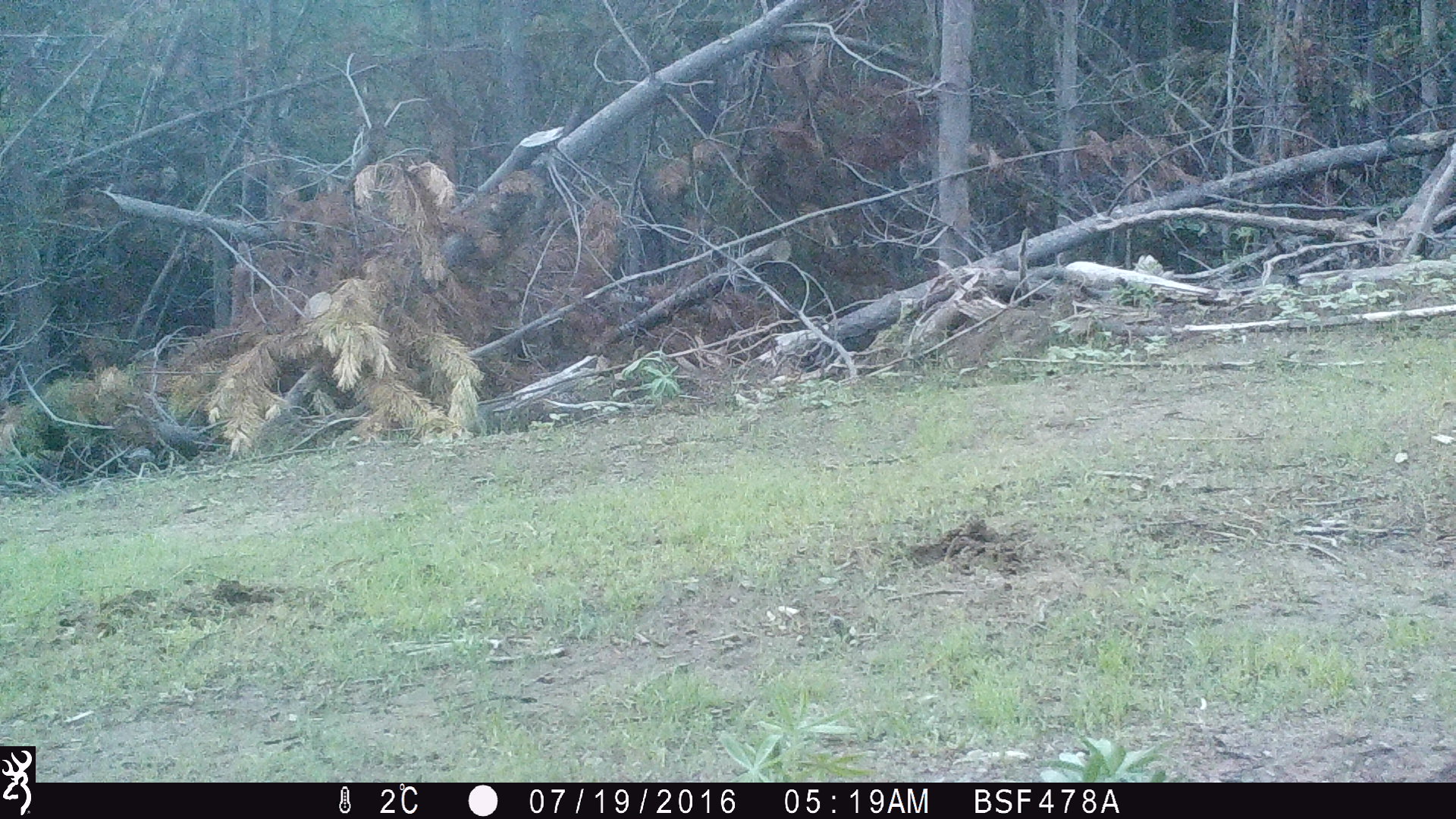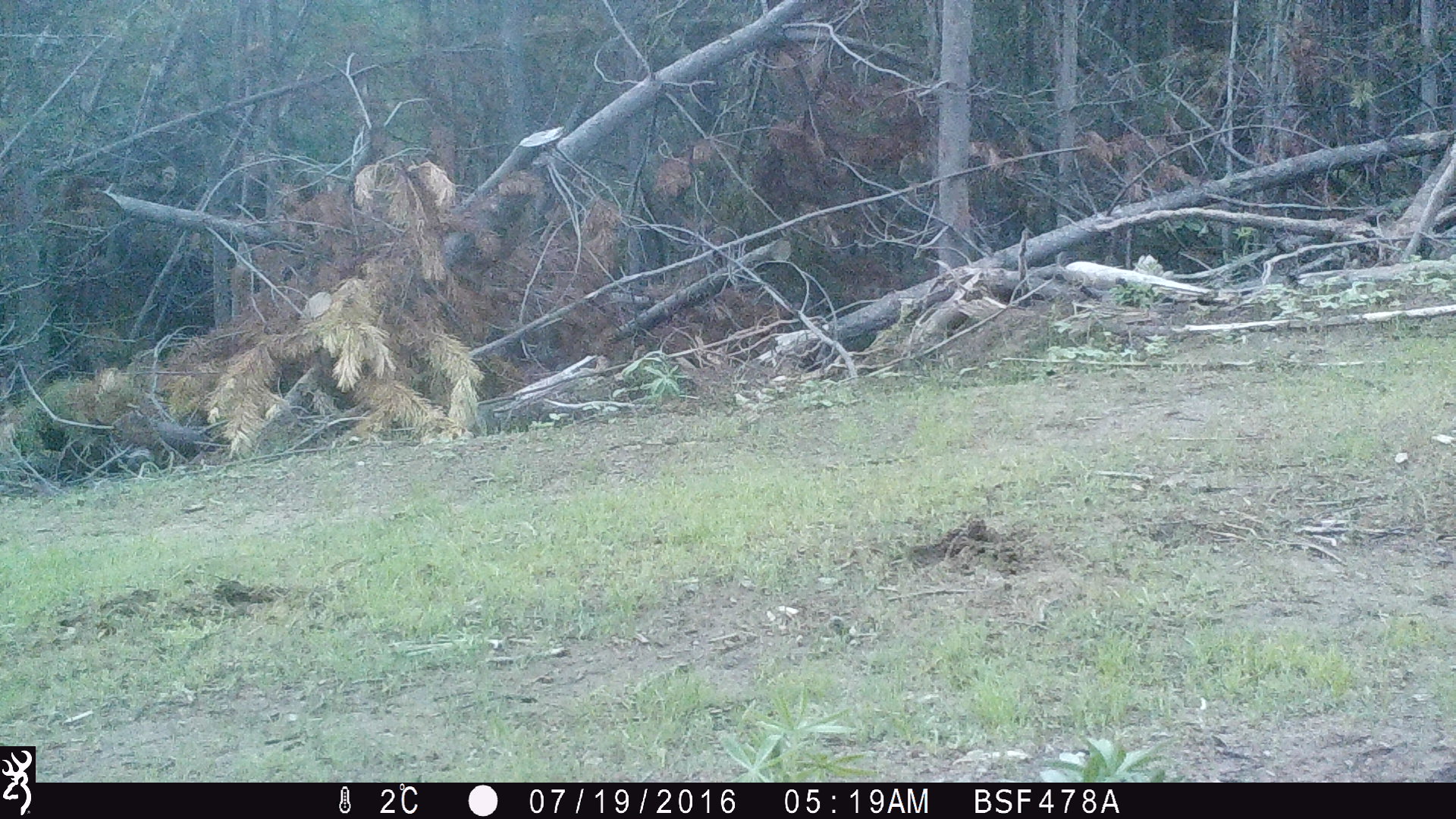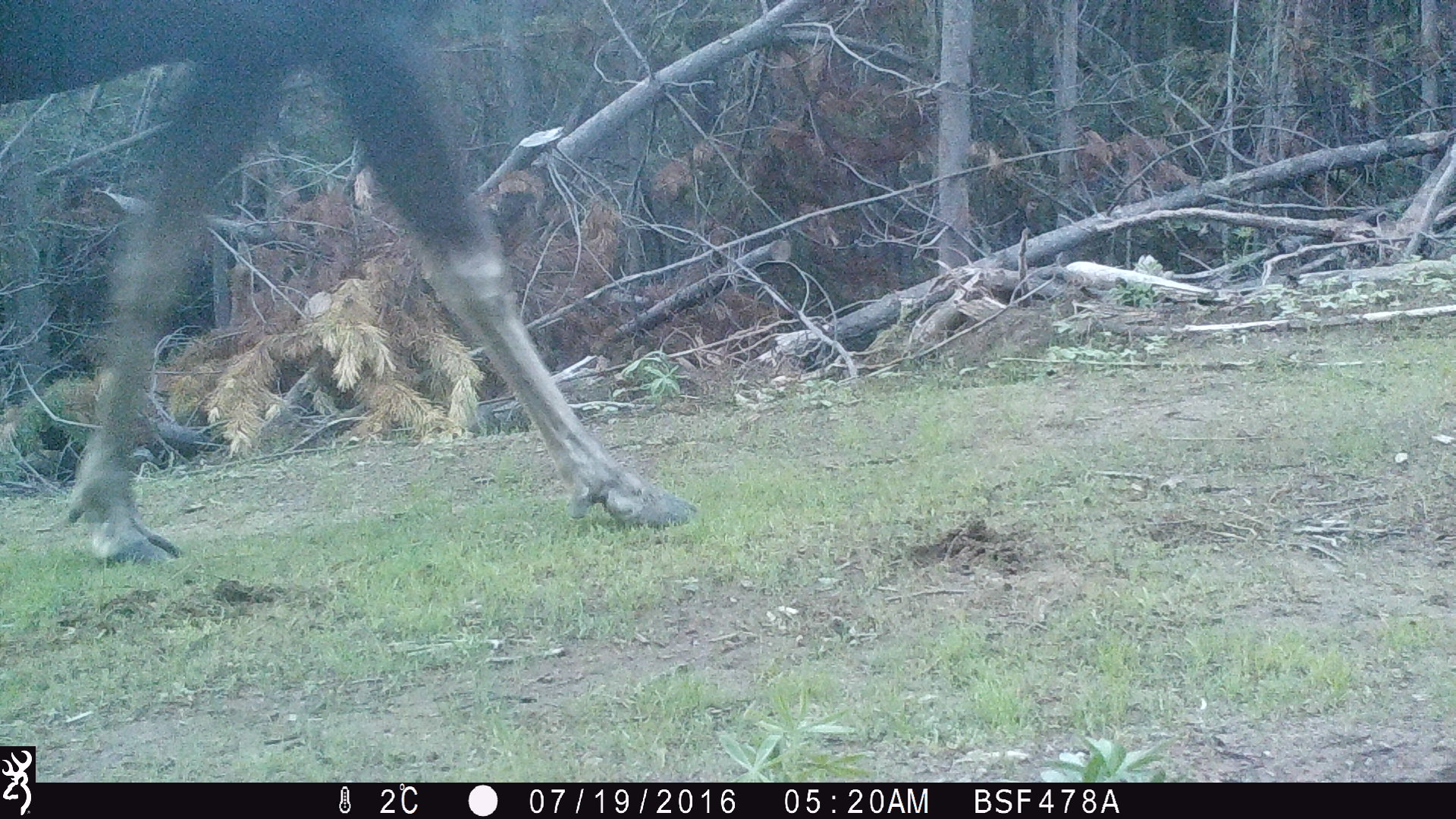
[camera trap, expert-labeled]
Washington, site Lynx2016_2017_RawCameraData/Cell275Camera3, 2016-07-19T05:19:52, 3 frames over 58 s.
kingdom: Animalia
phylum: Chordata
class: Mammalia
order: Artiodactyla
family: Cervidae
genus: Alces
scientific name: Alces alces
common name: moose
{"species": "Alces alces (moose)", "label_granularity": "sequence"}